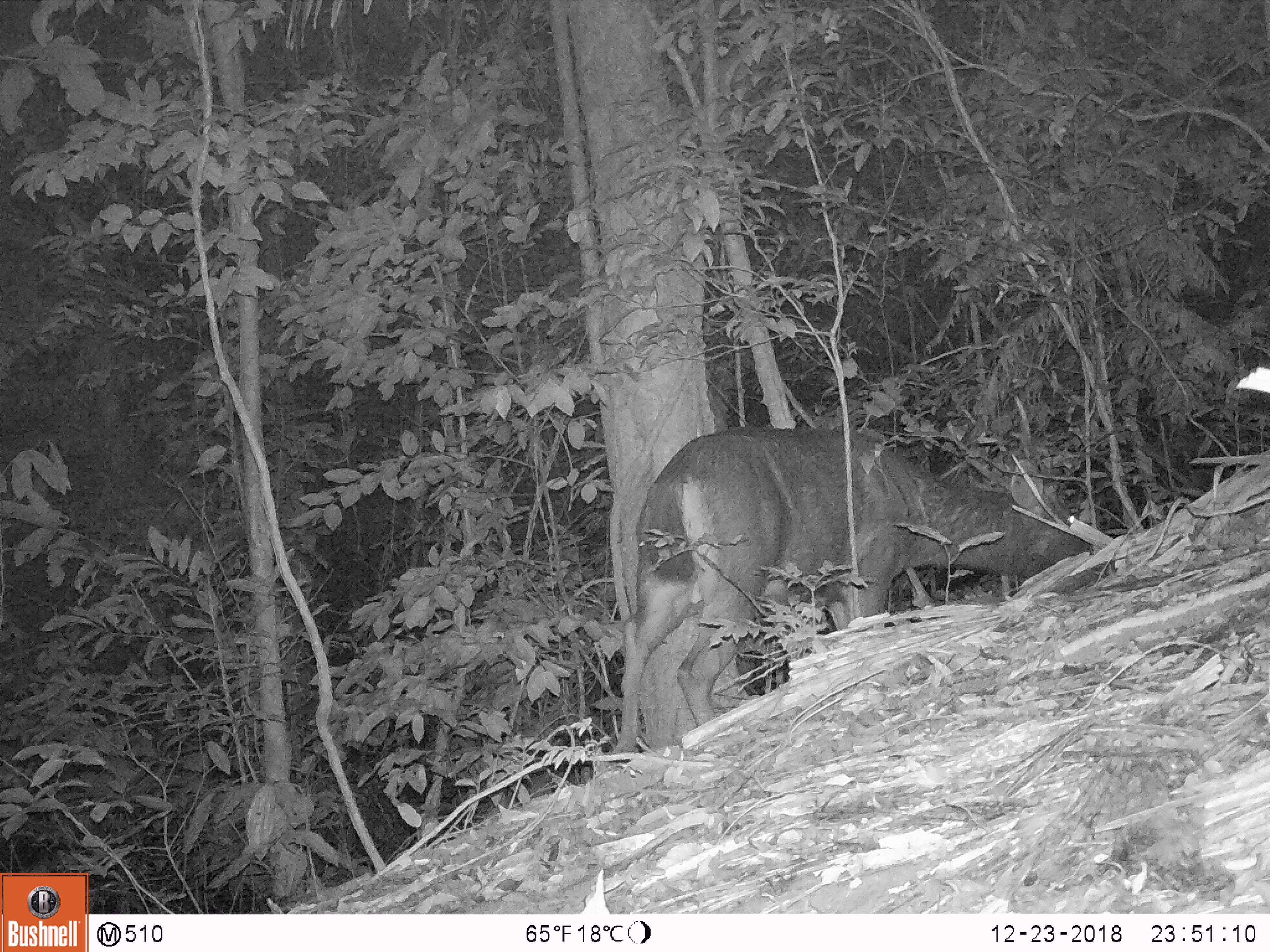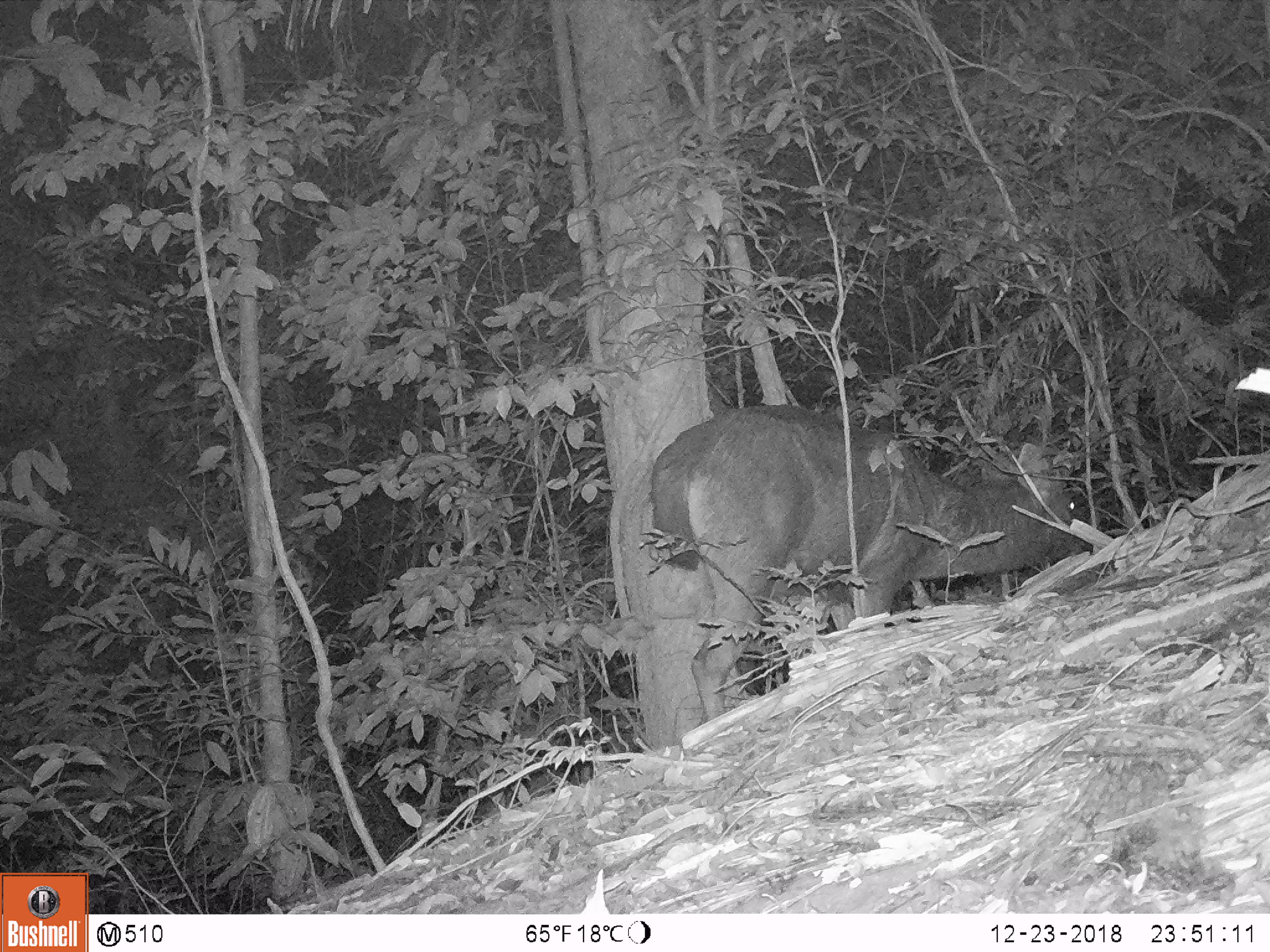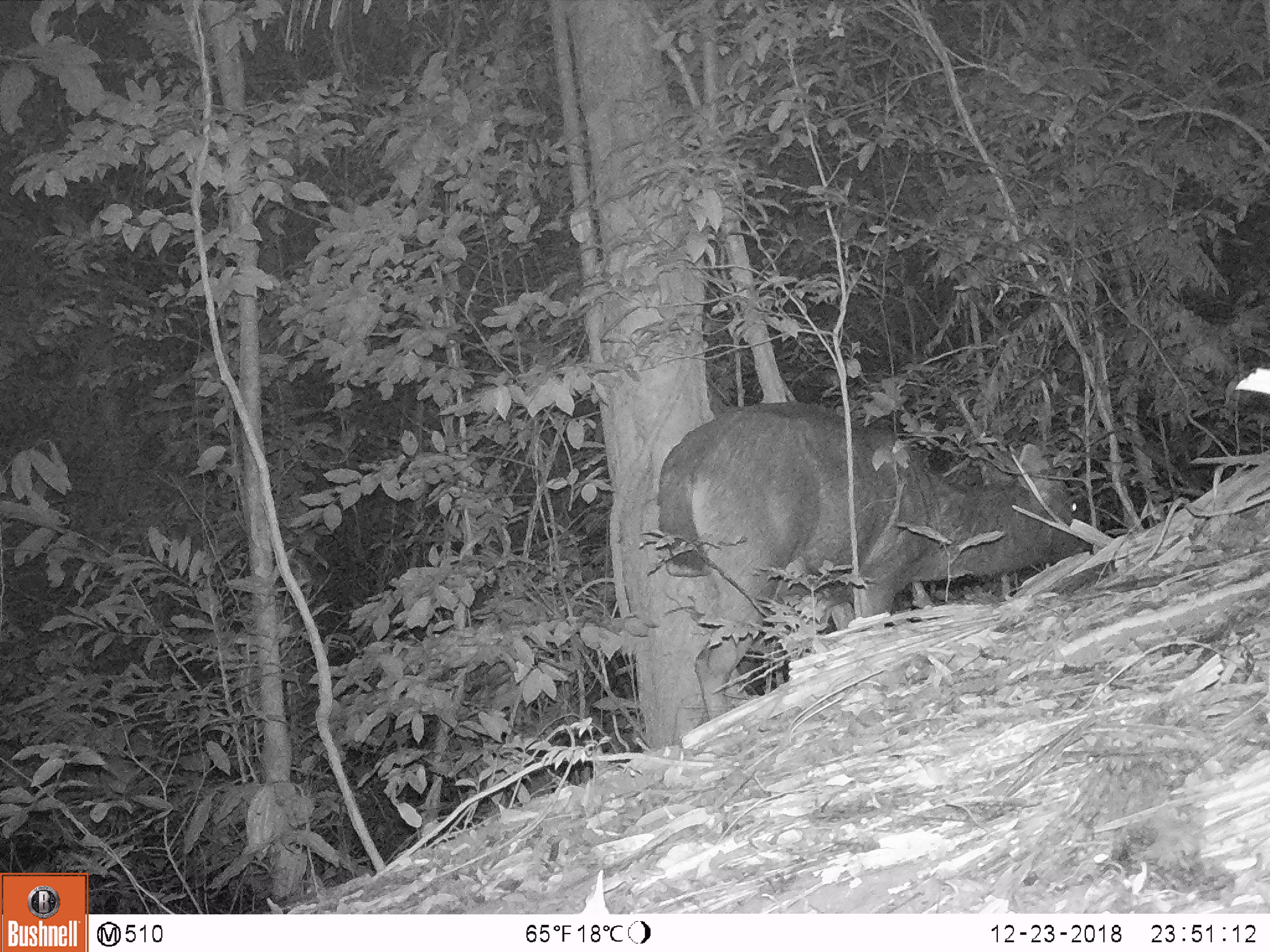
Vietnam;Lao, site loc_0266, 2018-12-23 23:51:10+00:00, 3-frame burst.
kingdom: Animalia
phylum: Chordata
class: Mammalia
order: Artiodactyla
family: Cervidae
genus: Rusa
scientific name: Rusa unicolor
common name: sambar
Sambar (Rusa unicolor). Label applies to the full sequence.